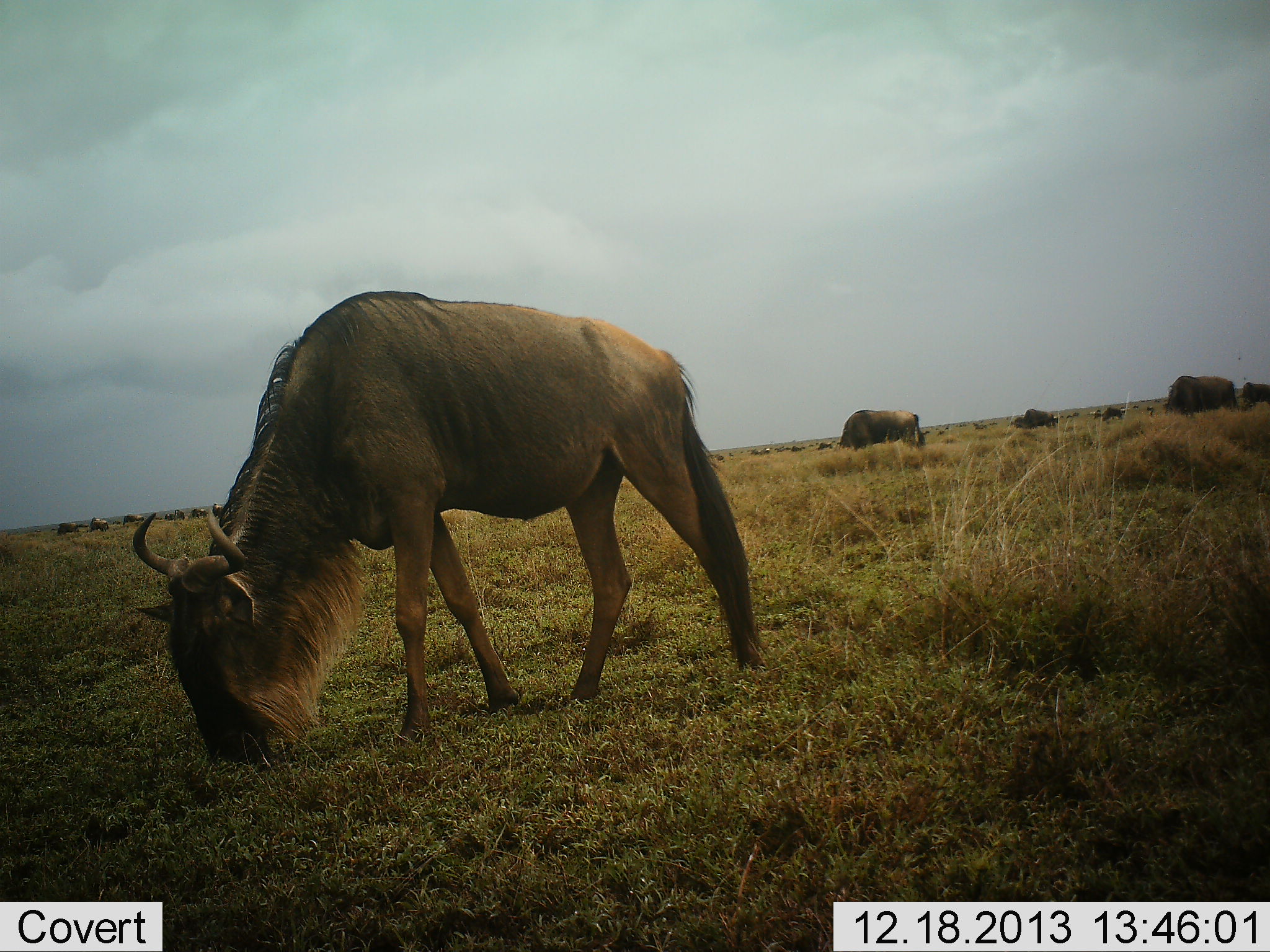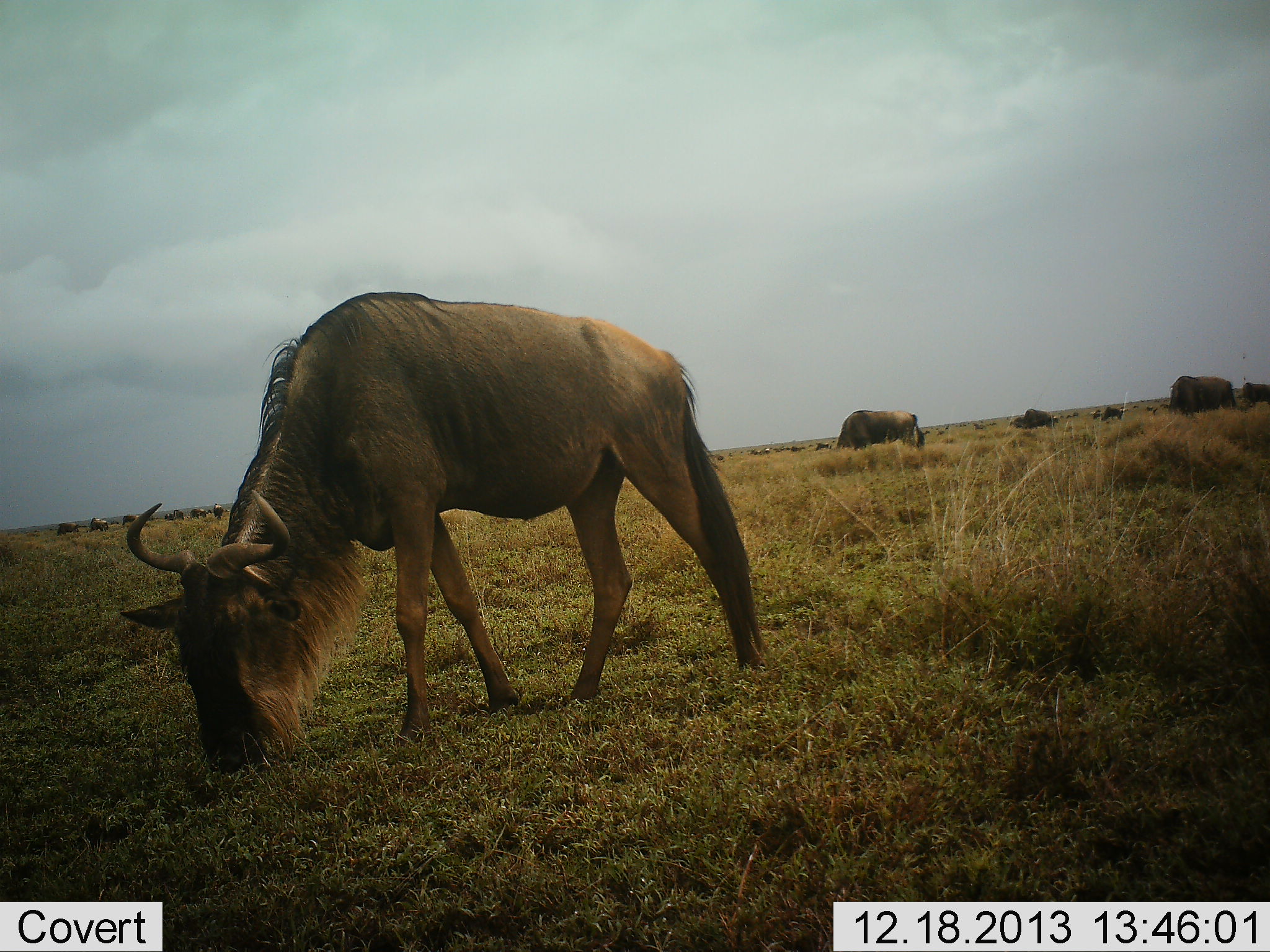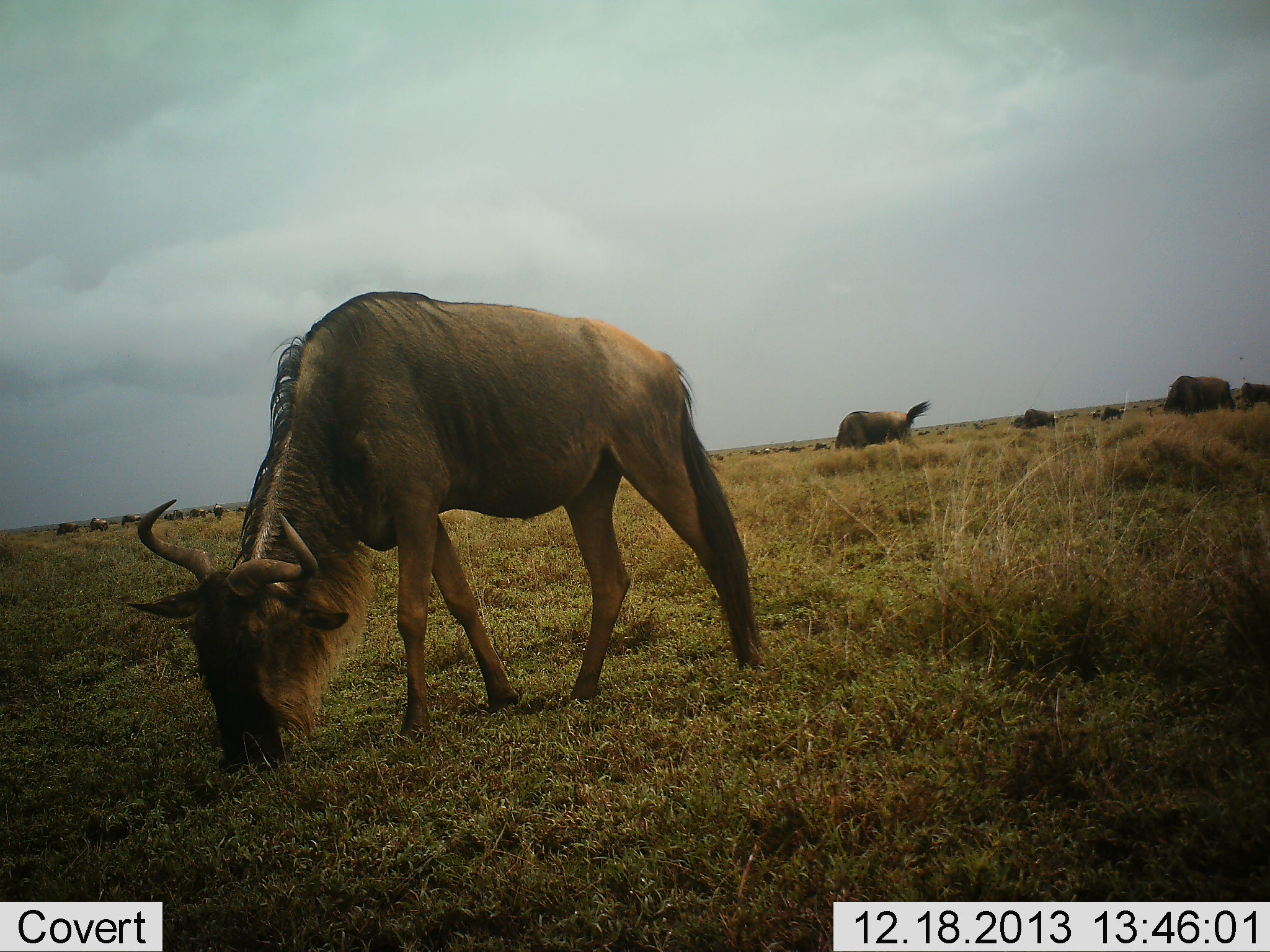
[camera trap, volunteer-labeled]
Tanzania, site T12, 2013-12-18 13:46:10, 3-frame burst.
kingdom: Animalia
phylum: Chordata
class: Mammalia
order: Artiodactyla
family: Bovidae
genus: Connochaetes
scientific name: Connochaetes taurinus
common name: blue wildebeest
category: wildebeest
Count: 11-50.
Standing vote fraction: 27%.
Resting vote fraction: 9%.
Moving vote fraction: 9%.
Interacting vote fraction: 9%.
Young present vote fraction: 0%.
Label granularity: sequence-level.